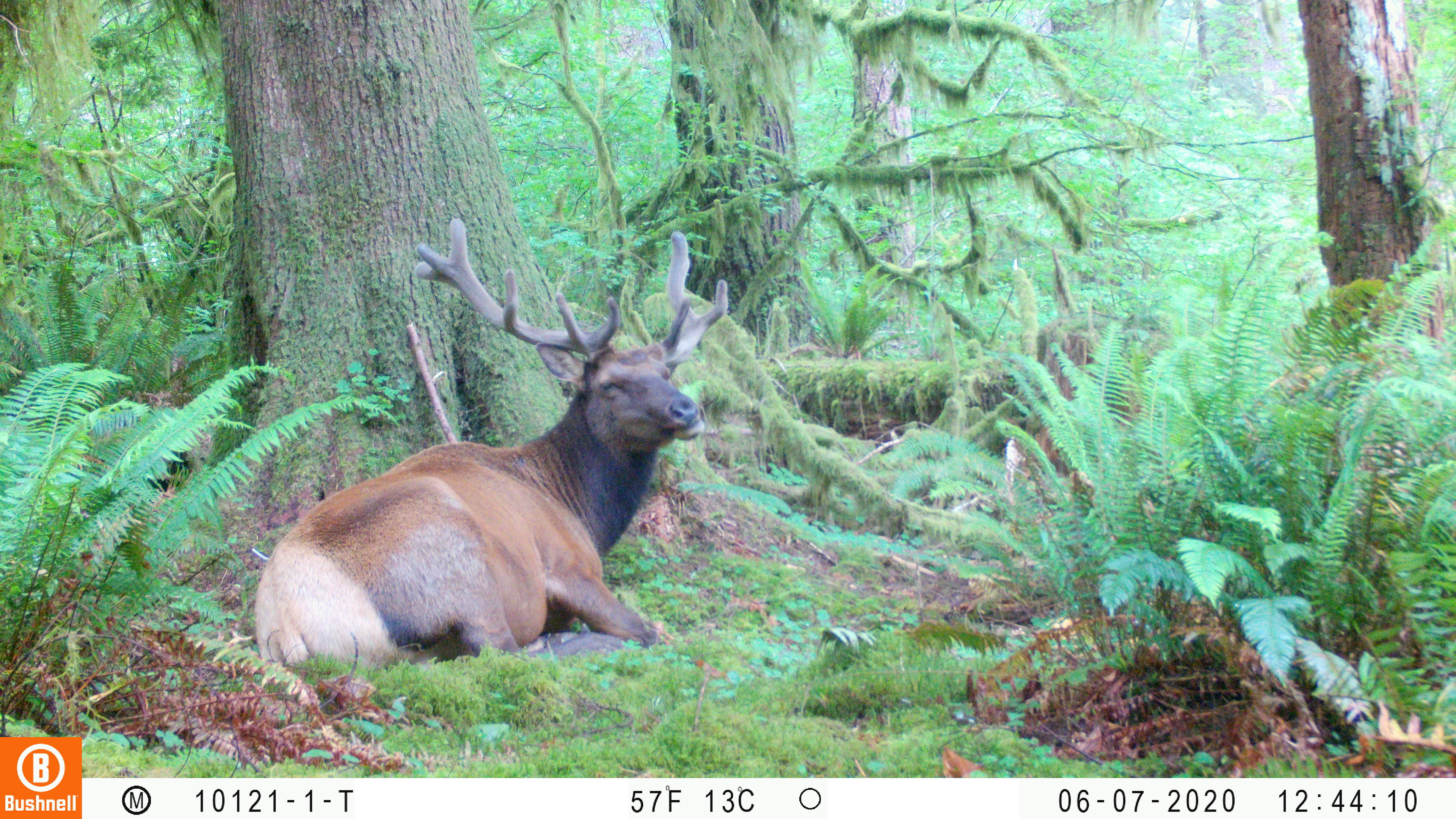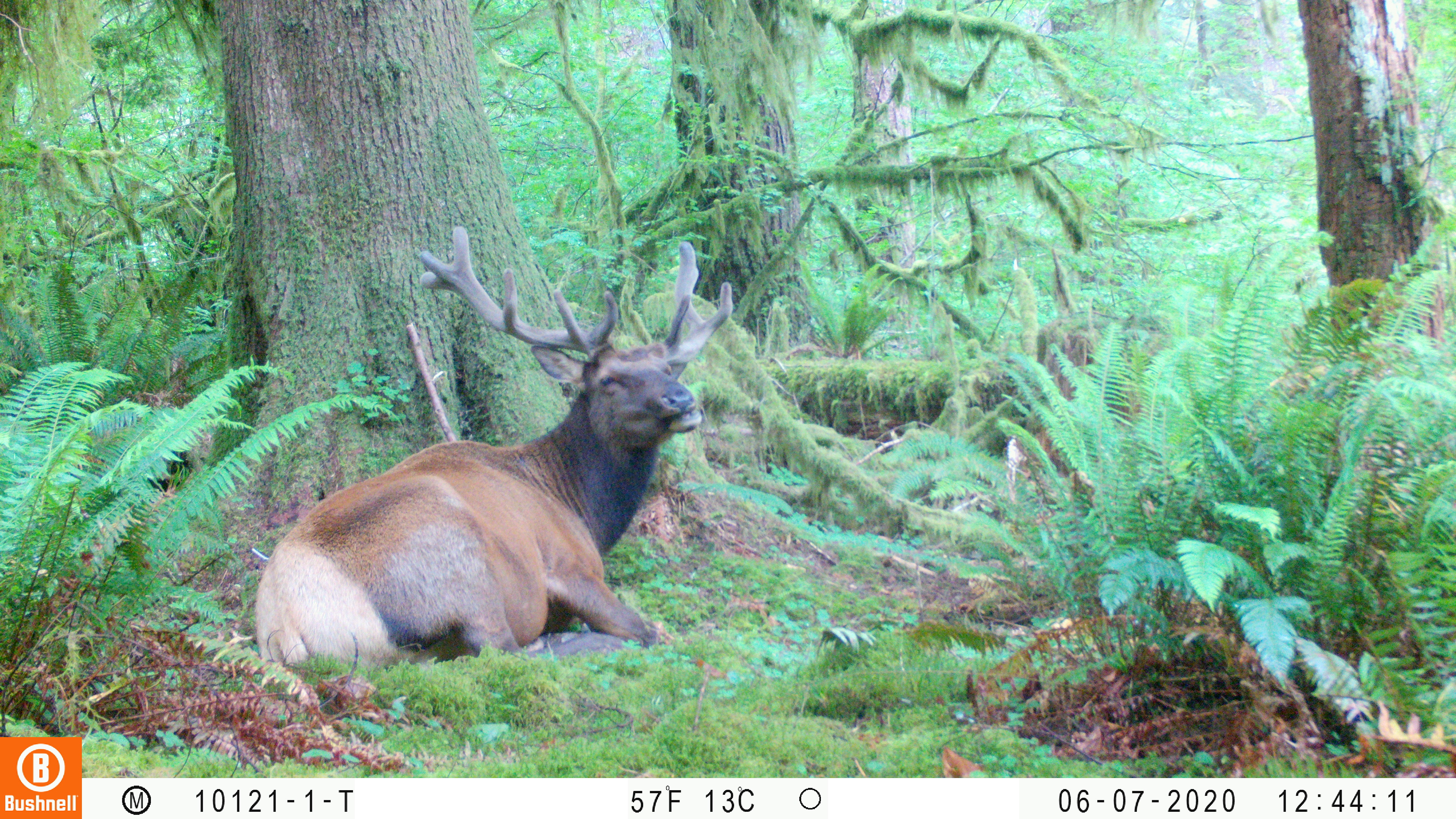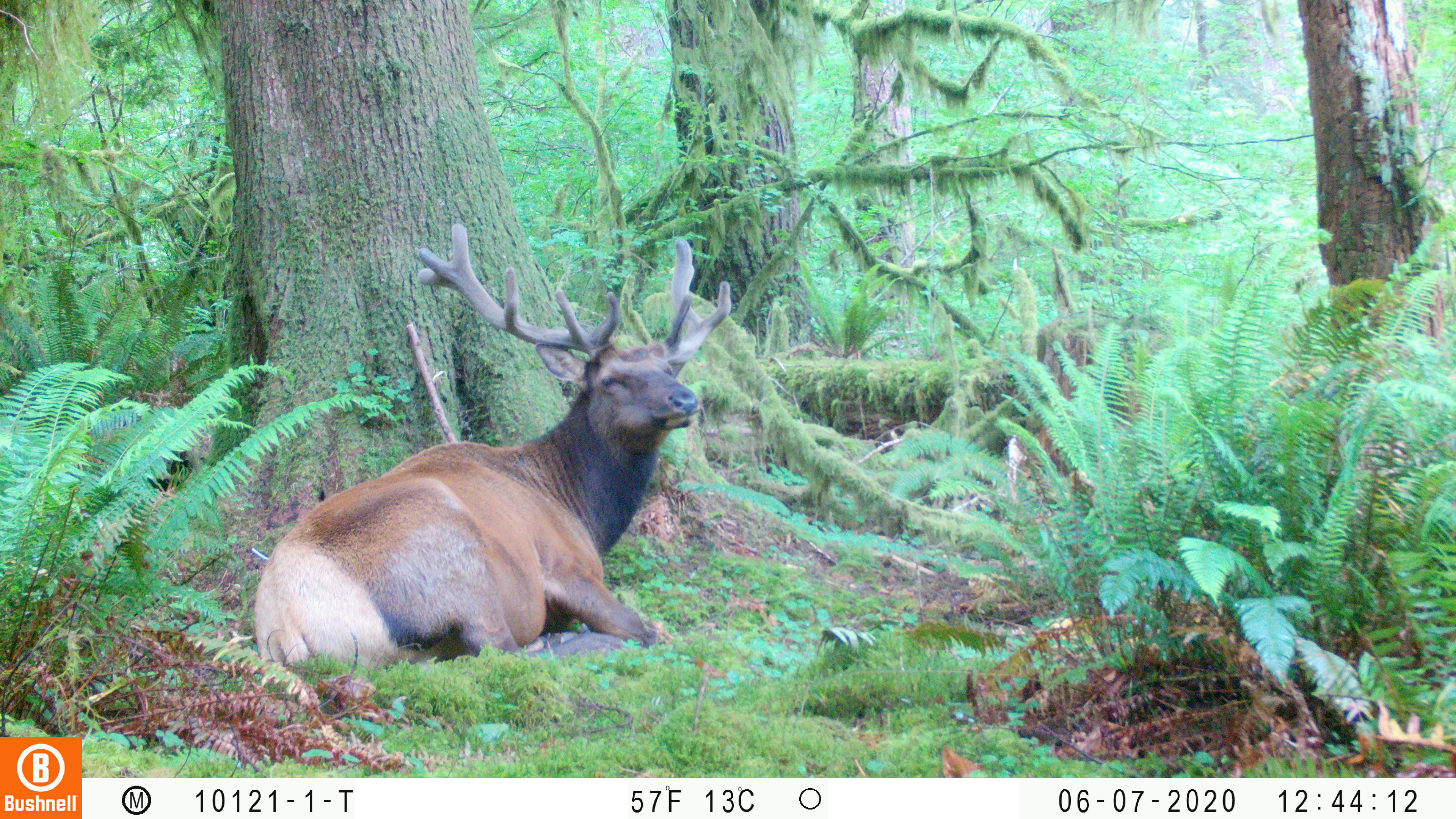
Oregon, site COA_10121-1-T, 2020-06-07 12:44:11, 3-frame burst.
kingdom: Animalia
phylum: Chordata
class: Mammalia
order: Artiodactyla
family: Cervidae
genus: Cervus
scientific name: Cervus canadensis roosevelti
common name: roosevelt elk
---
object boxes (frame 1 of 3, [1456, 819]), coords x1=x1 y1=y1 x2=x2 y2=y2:
roosevelt elk: x1=253 y1=209 x2=738 y2=675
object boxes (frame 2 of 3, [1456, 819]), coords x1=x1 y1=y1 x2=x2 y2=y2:
roosevelt elk: x1=251 y1=222 x2=736 y2=677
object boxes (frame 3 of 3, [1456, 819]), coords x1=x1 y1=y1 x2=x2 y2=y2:
roosevelt elk: x1=249 y1=217 x2=738 y2=672